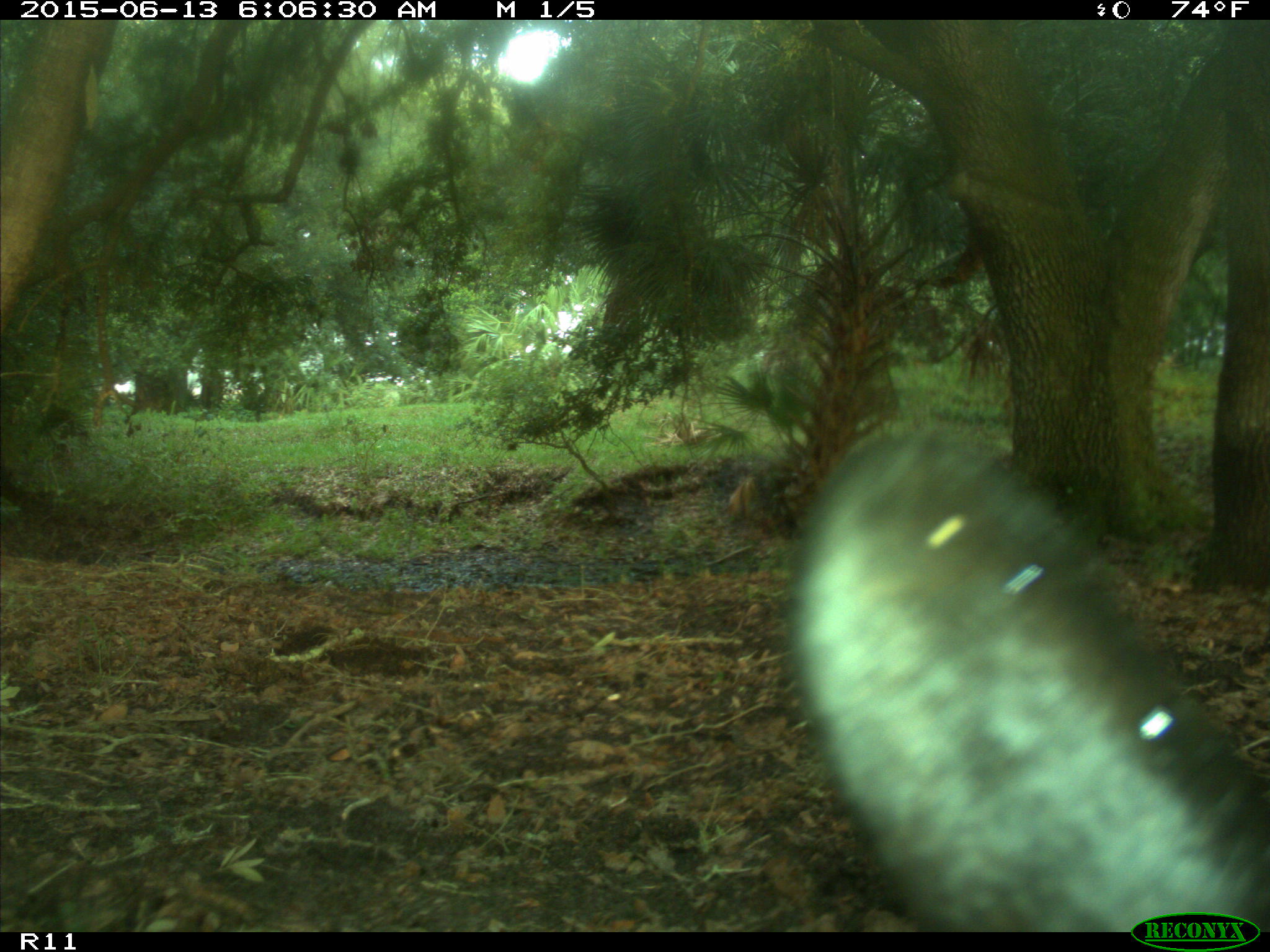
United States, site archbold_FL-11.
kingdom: Animalia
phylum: Chordata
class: Mammalia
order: Artiodactyla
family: Bovidae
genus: Bos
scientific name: Bos taurus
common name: domestic cow